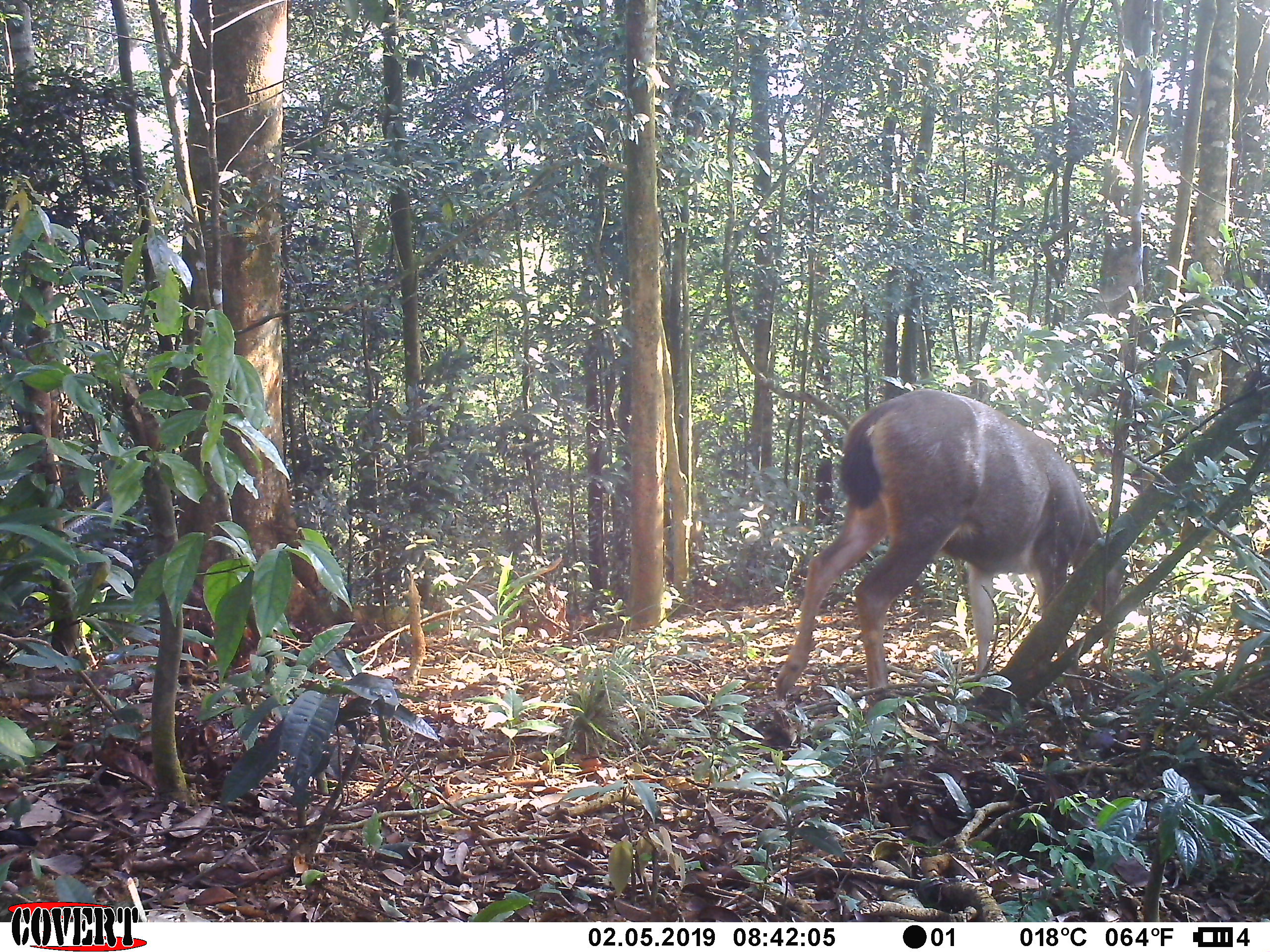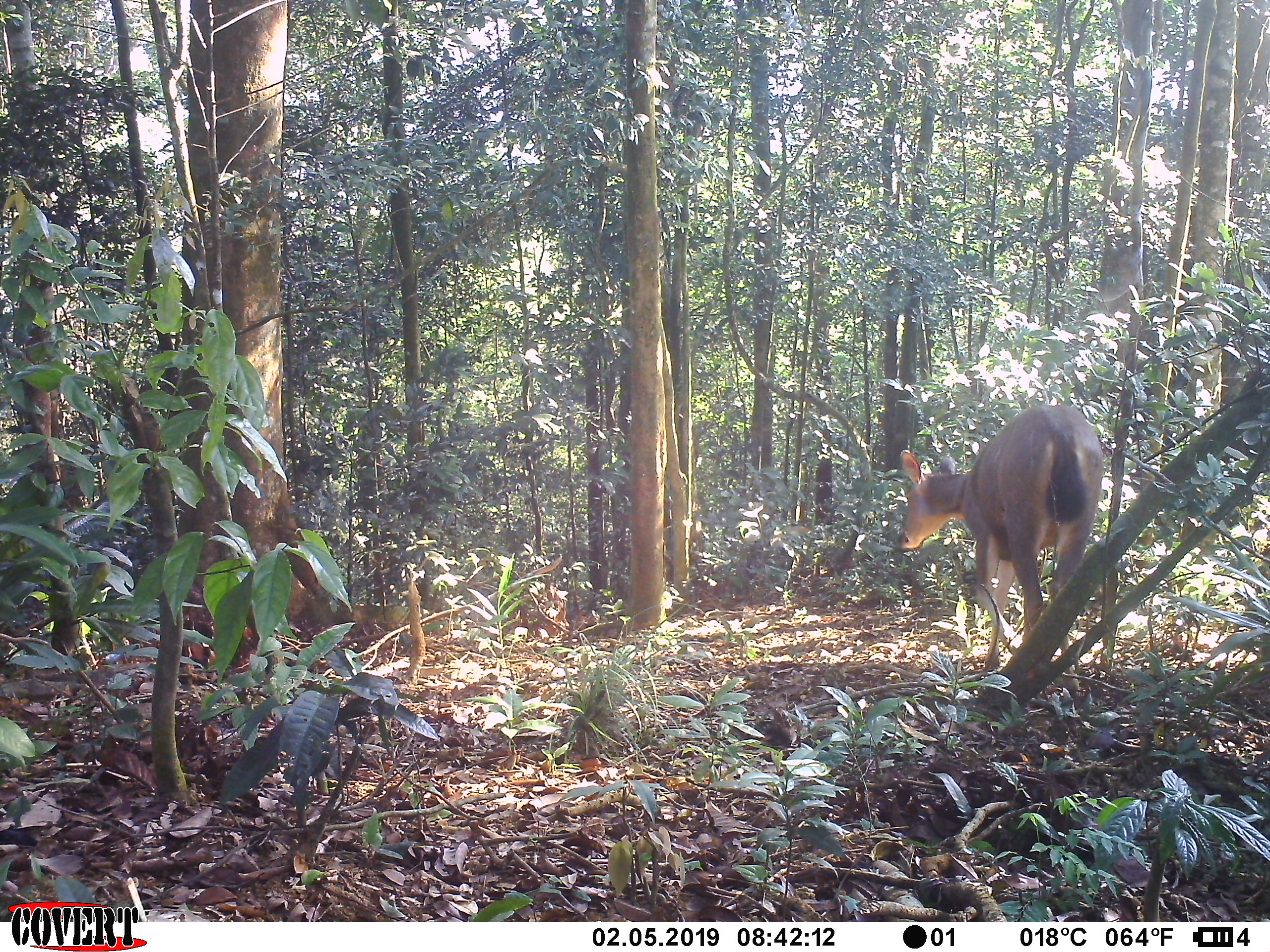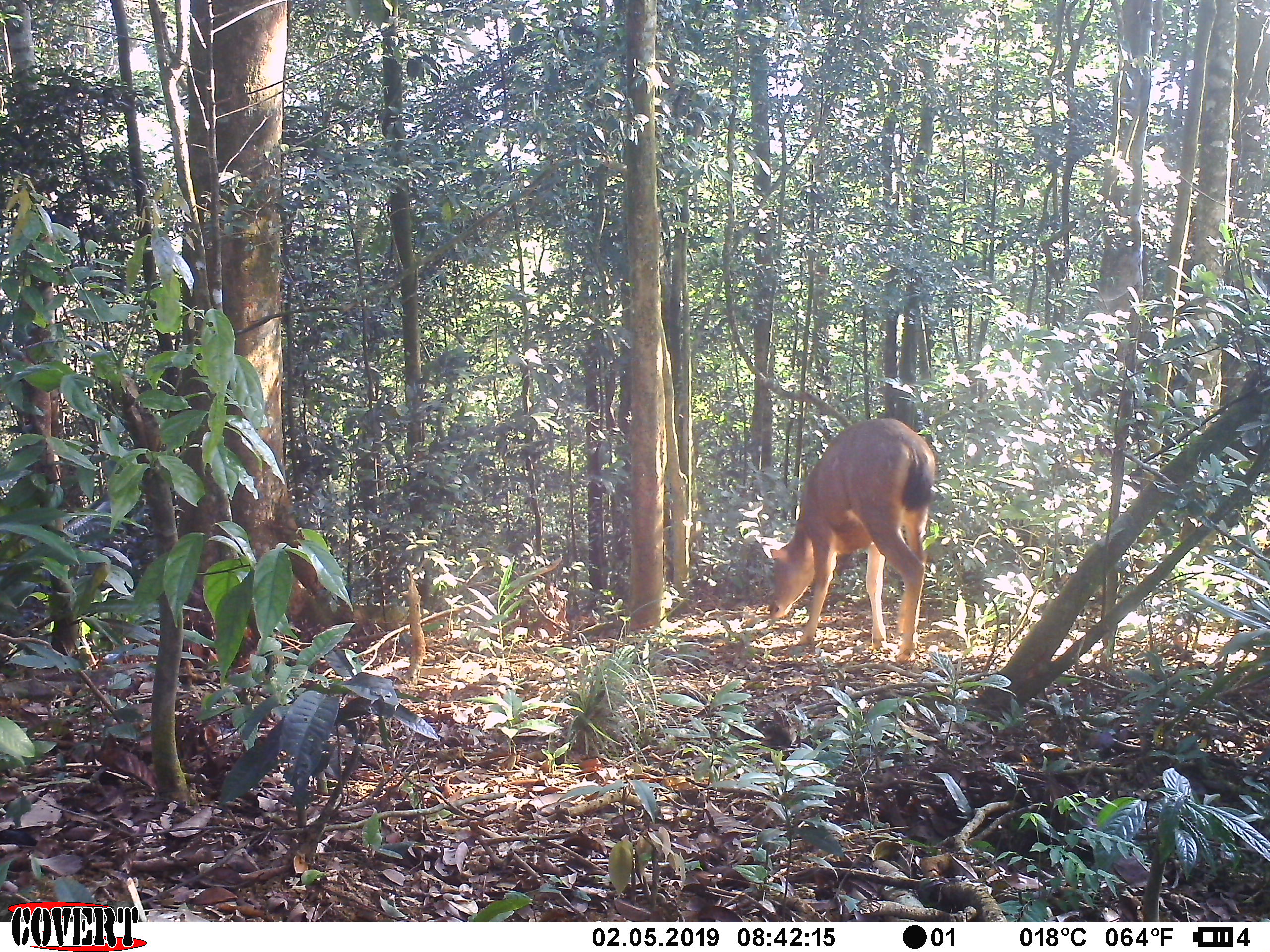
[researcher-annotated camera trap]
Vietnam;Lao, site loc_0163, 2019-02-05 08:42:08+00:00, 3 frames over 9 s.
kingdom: Animalia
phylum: Chordata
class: Mammalia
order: Artiodactyla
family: Cervidae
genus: Rusa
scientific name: Rusa unicolor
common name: sambar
Sambar (Rusa unicolor). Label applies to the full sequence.